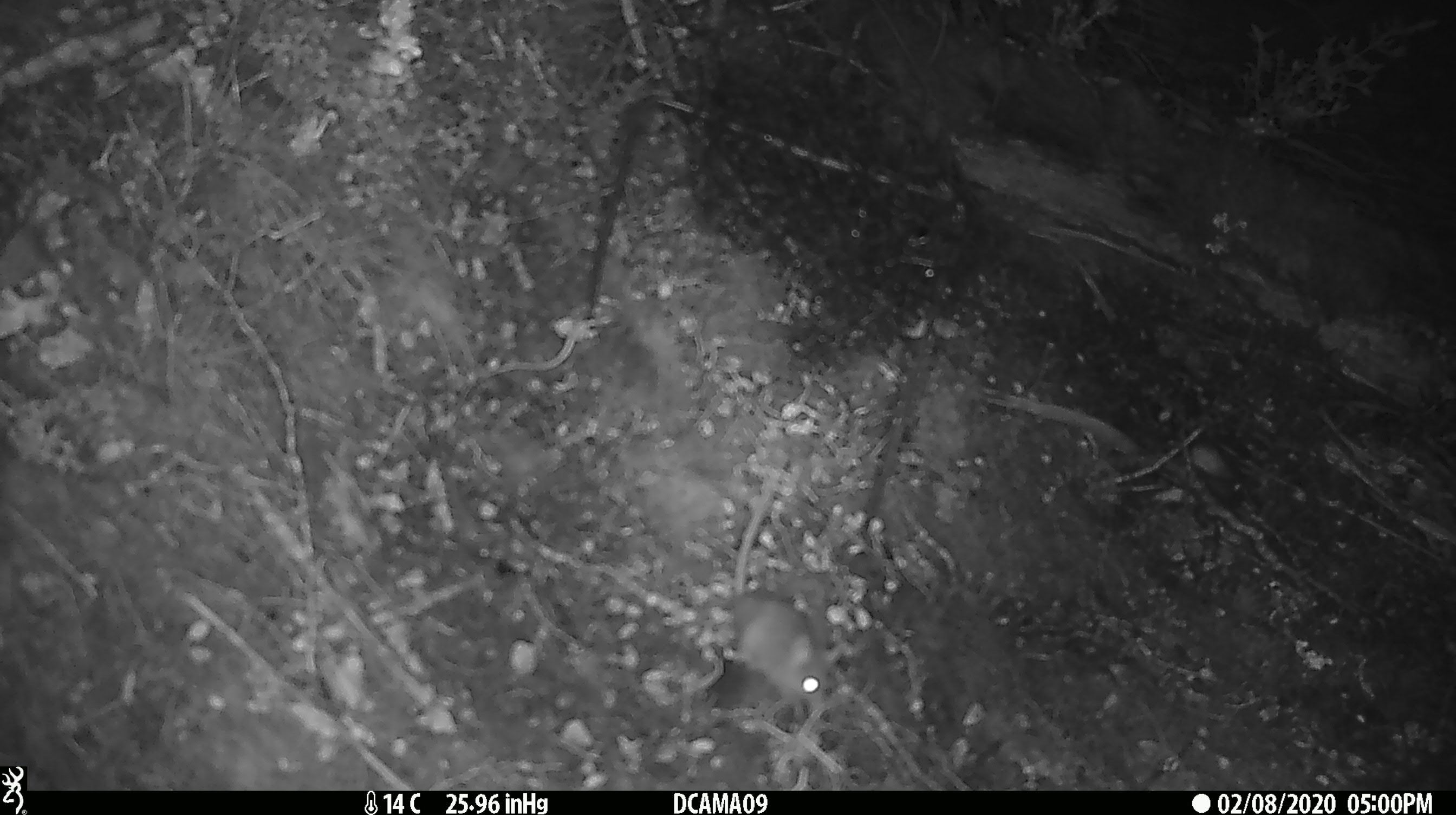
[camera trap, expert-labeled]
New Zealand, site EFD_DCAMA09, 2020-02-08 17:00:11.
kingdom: Animalia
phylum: Chordata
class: Mammalia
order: Rodentia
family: Muridae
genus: Mus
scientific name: Mus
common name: mouse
Mouse (Mus).